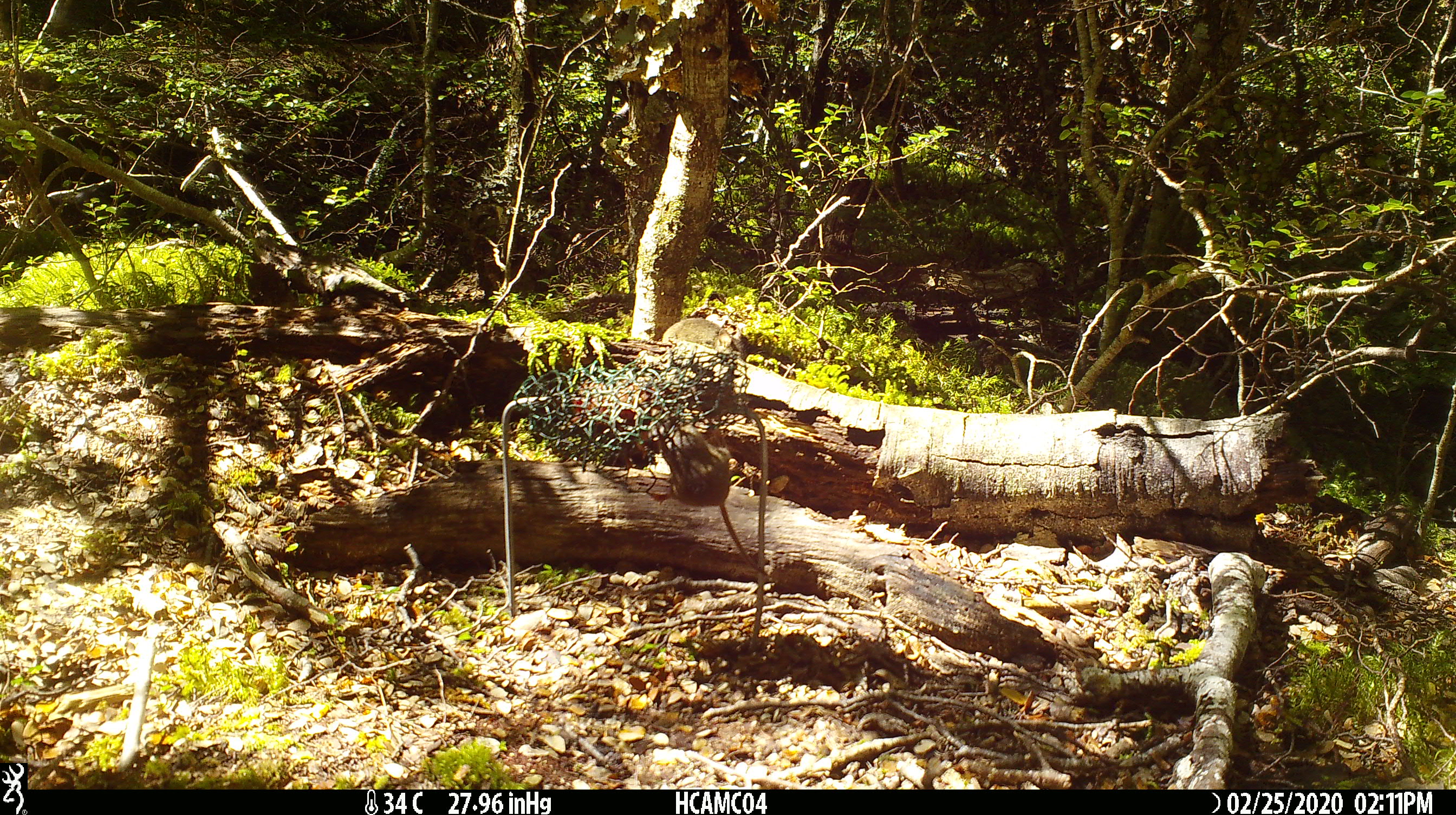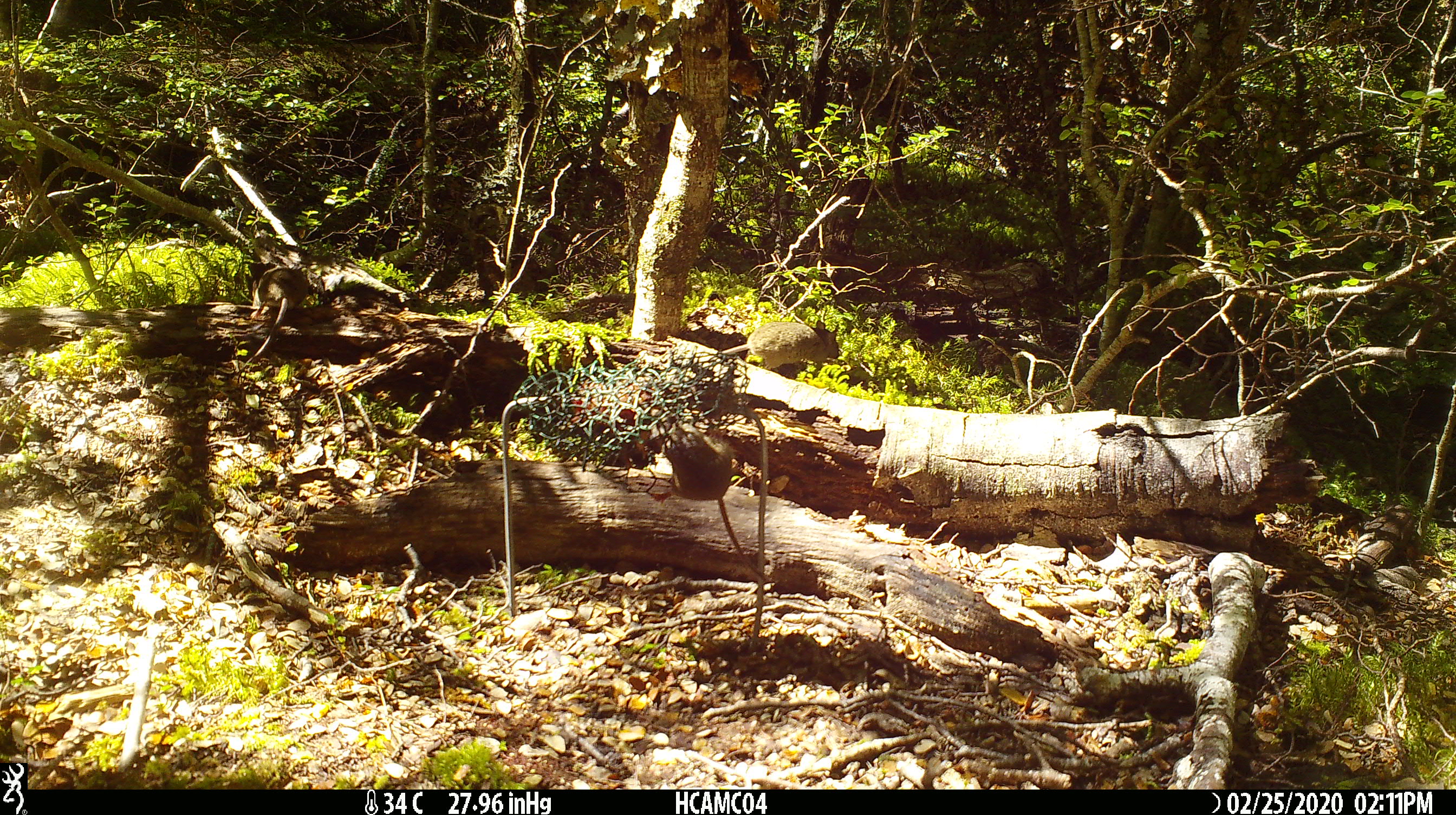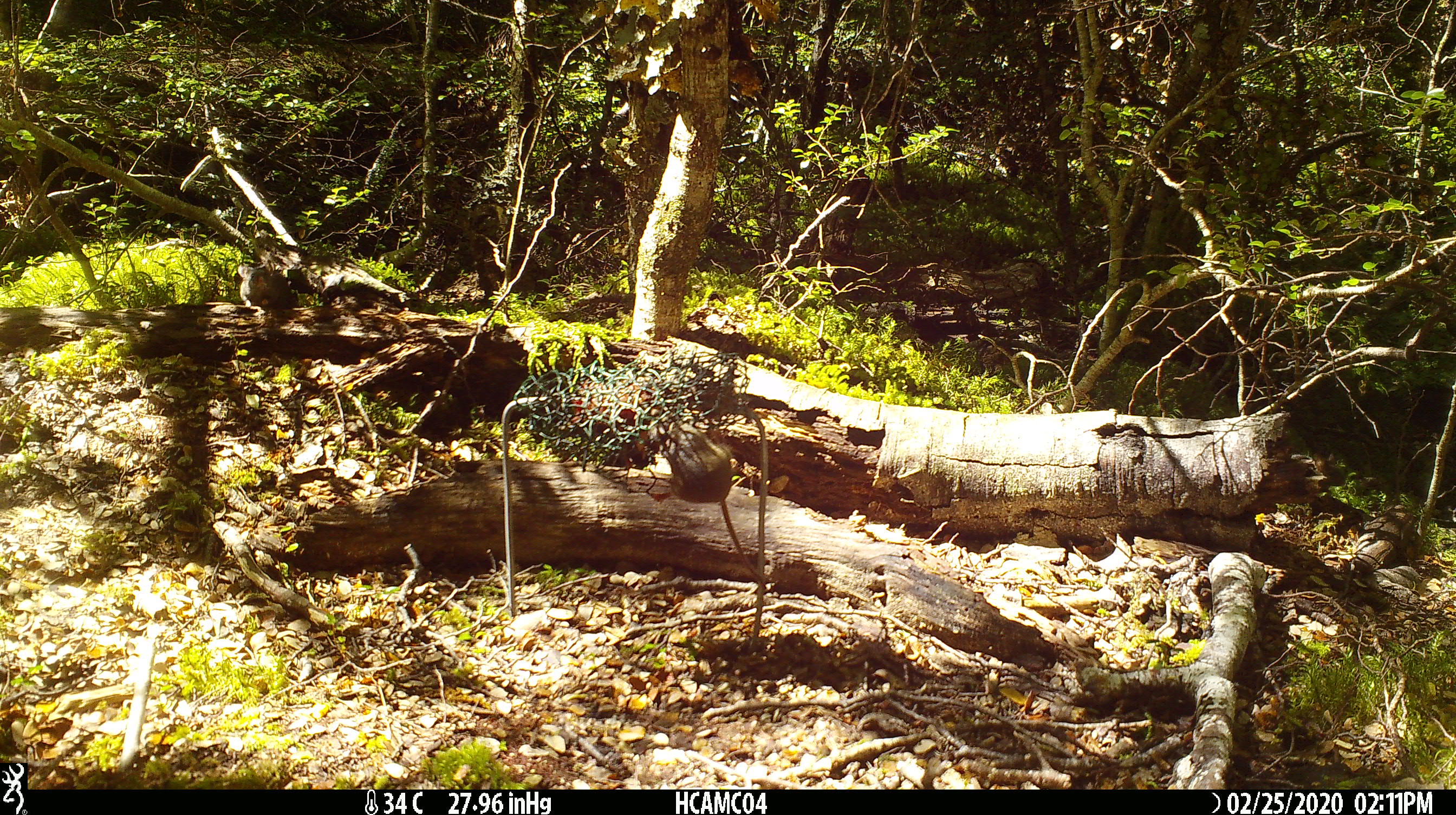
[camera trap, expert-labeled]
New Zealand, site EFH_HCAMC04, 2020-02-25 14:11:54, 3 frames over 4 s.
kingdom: Animalia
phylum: Chordata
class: Mammalia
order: Rodentia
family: Muridae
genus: Mus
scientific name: Mus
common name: mouse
Mouse (Mus).